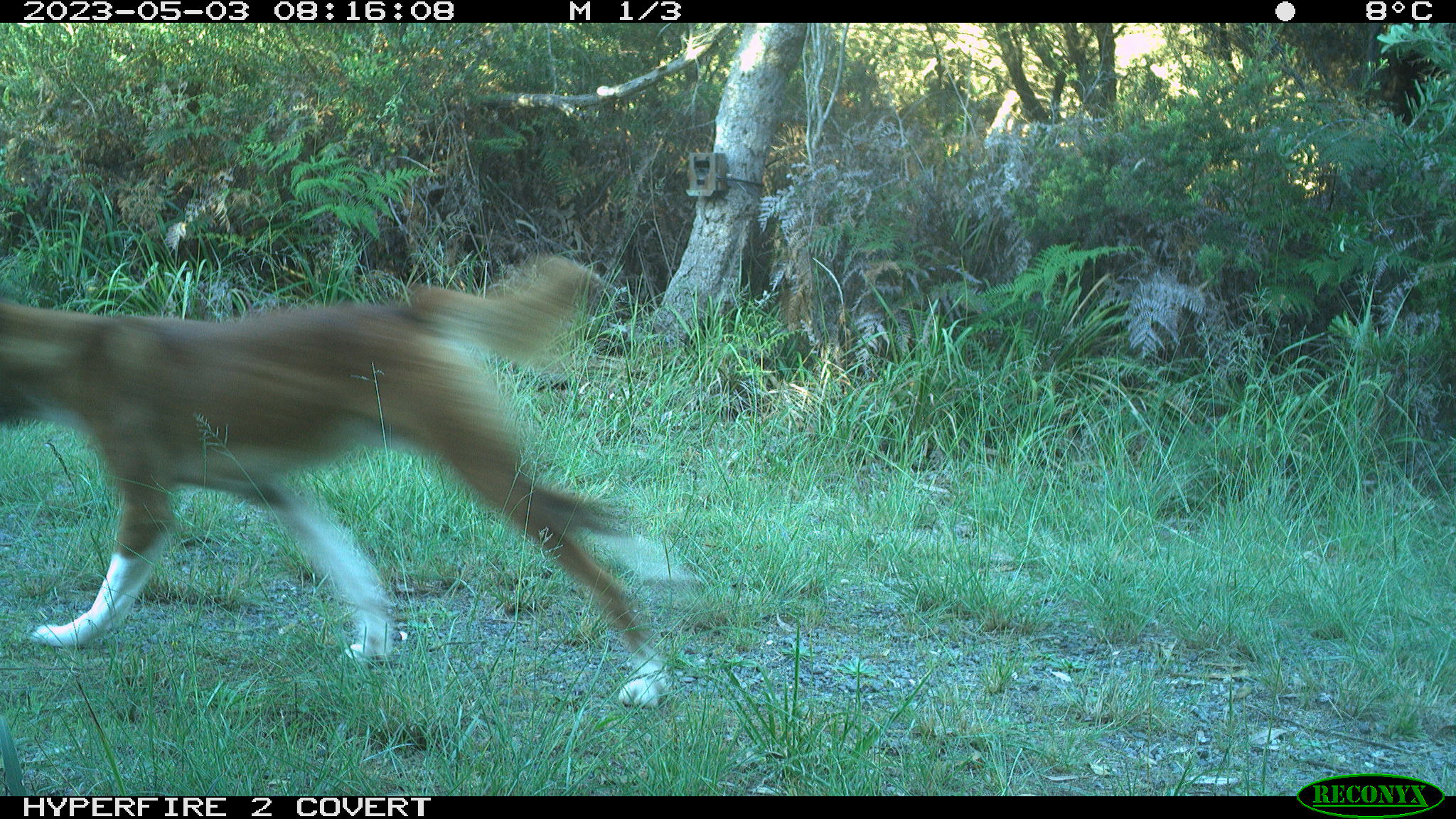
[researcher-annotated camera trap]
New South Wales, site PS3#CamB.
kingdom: Animalia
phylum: Chordata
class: Mammalia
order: Carnivora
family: Canidae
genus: Canis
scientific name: Canis familiaris dingo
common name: dingo